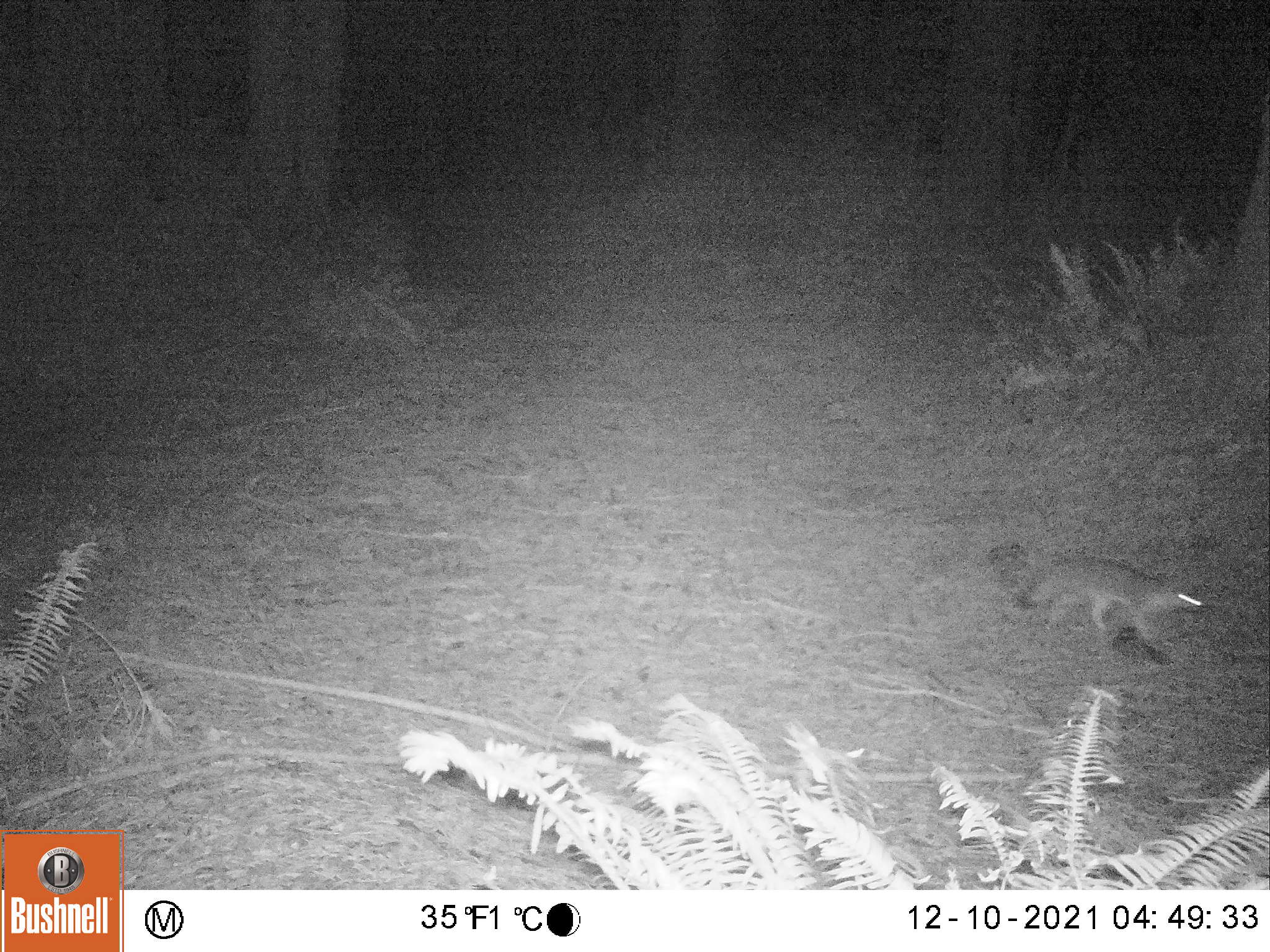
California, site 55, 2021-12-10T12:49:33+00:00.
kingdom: Animalia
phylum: Chordata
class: Mammalia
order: Carnivora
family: Canidae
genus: Urocyon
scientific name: Urocyon cinereoargenteus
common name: gray fox